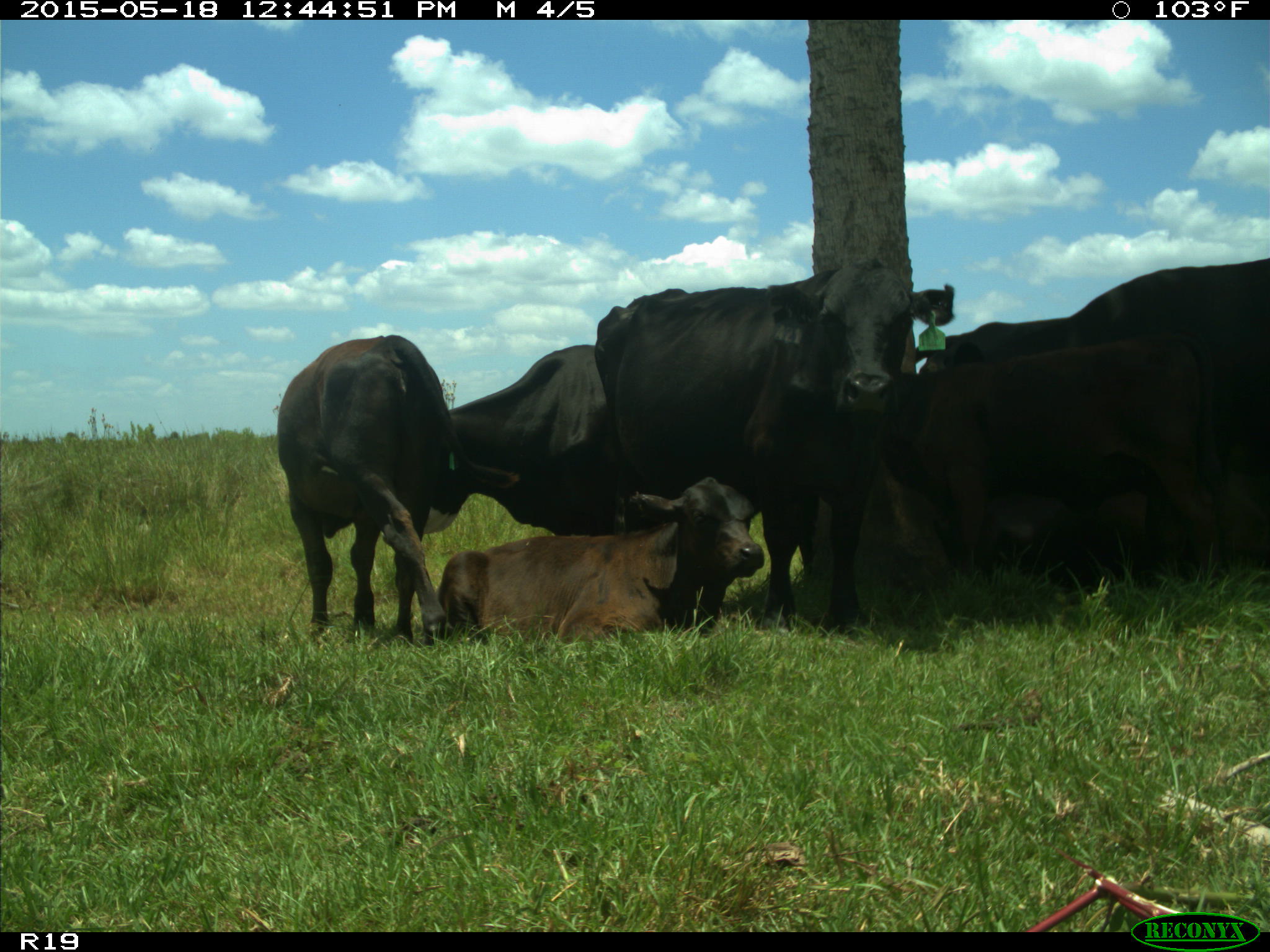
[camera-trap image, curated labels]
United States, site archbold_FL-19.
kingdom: Animalia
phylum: Chordata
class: Mammalia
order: Artiodactyla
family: Bovidae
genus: Bos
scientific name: Bos taurus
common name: domestic cow